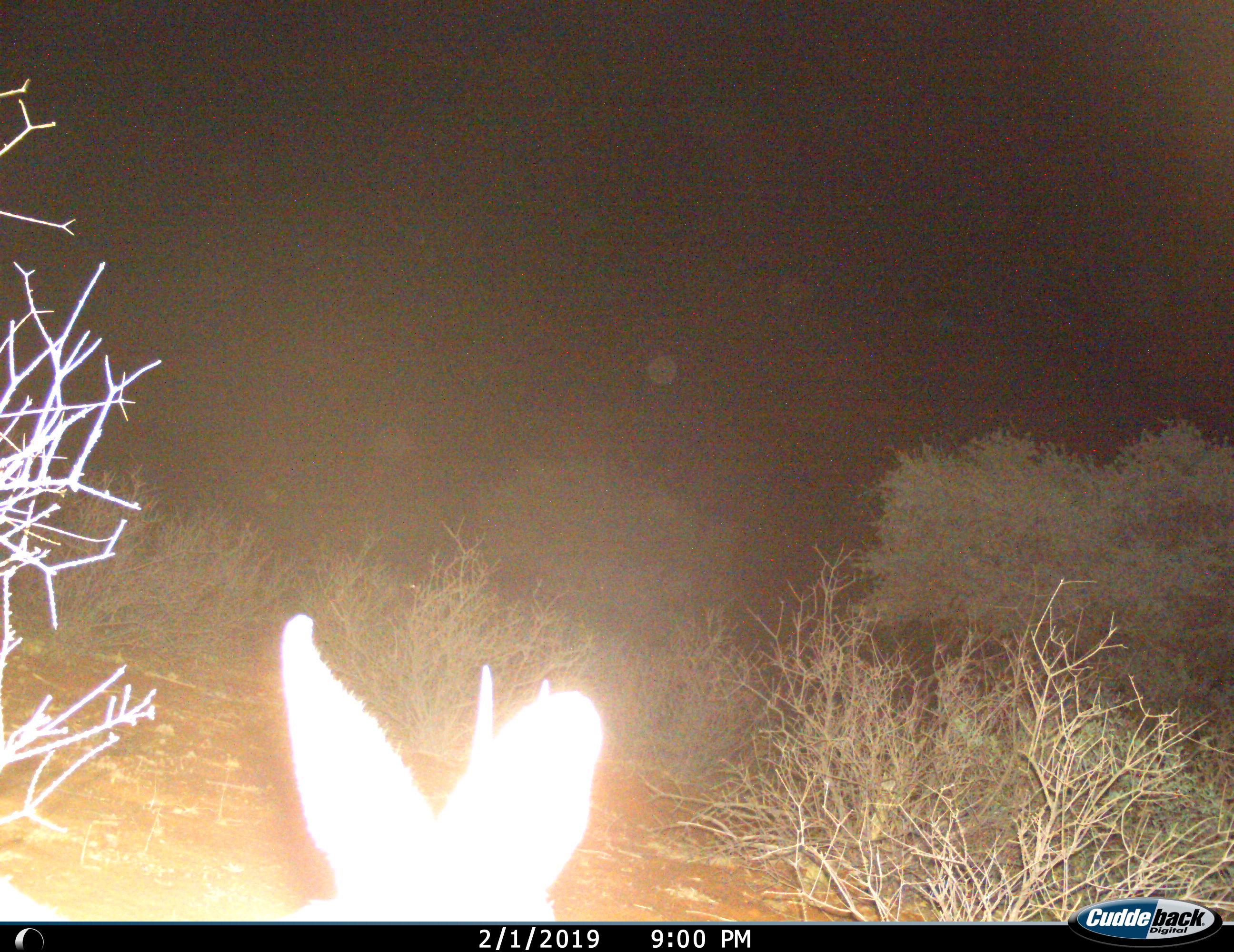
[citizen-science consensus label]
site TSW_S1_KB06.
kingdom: Animalia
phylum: Chordata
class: Mammalia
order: Artiodactyla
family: Bovidae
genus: Sylvicapra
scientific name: Sylvicapra grimmia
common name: common duiker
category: duikercommongrey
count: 1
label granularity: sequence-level